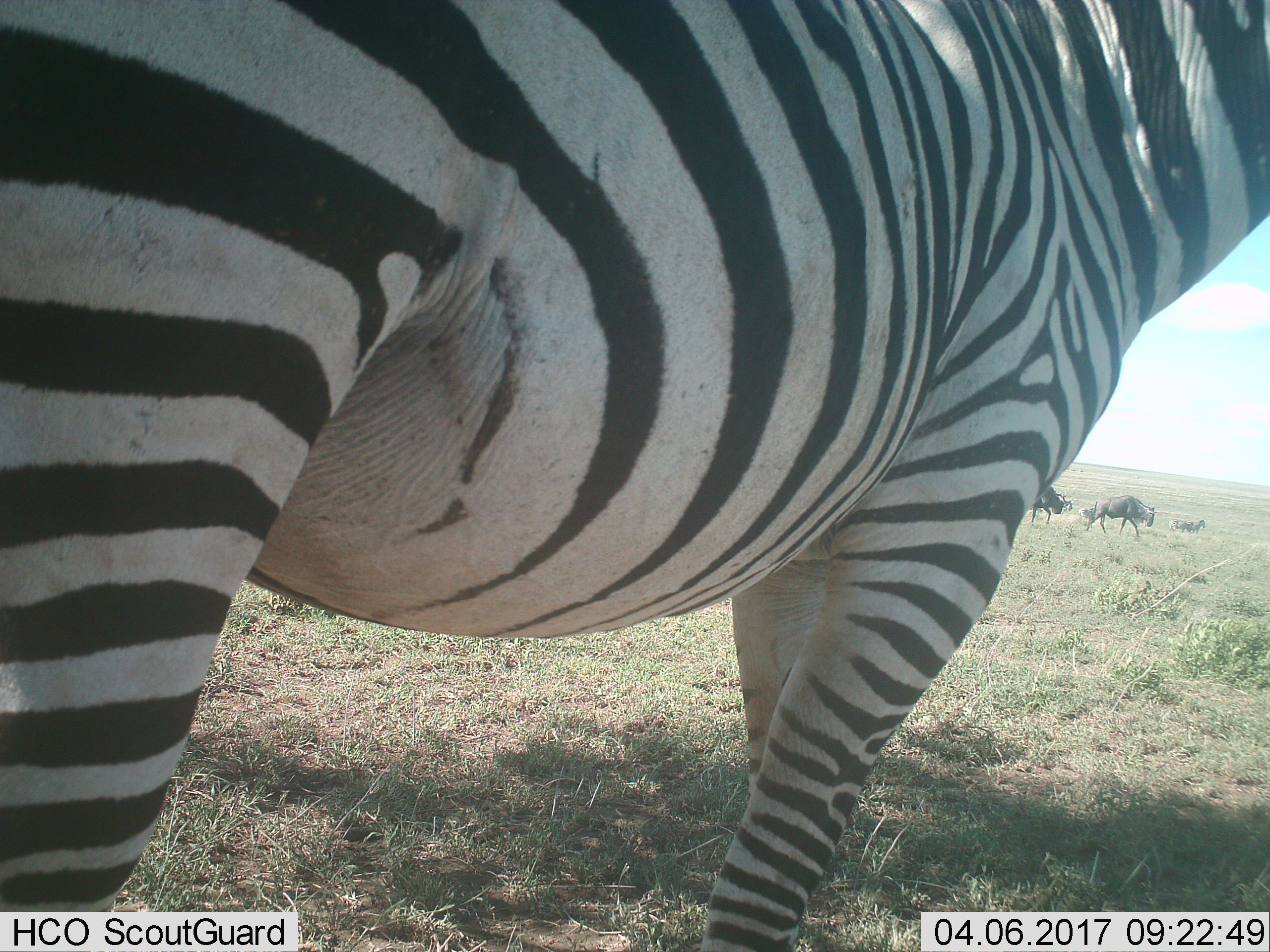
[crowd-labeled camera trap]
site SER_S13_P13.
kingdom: Animalia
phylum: Chordata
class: Mammalia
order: Artiodactyla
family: Bovidae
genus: Connochaetes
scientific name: Connochaetes taurinus taurinus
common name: blue wildebeest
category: wildebeestblue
Wildebeestblue (blue wildebeest) (Connochaetes taurinus taurinus), count 3. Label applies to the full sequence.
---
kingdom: Animalia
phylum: Chordata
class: Mammalia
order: Perissodactyla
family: Equidae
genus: Equus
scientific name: Equus quagga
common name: plains zebra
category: zebraplains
Zebraplains (plains zebra) (Equus quagga), count 1. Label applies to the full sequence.